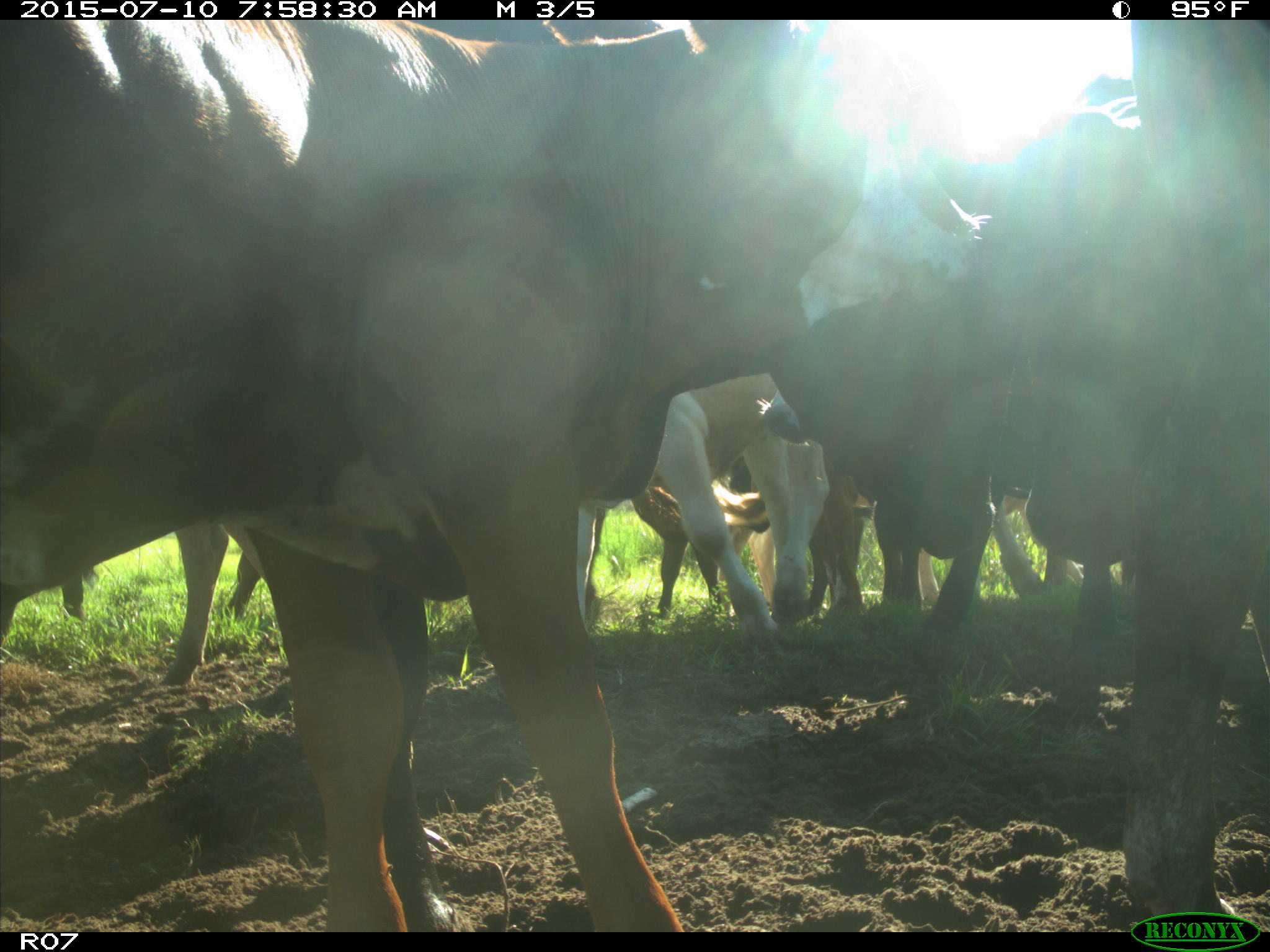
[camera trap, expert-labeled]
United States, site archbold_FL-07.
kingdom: Animalia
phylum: Chordata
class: Mammalia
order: Artiodactyla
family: Bovidae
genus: Bos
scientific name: Bos taurus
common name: domestic cow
Bos taurus (domestic cow).